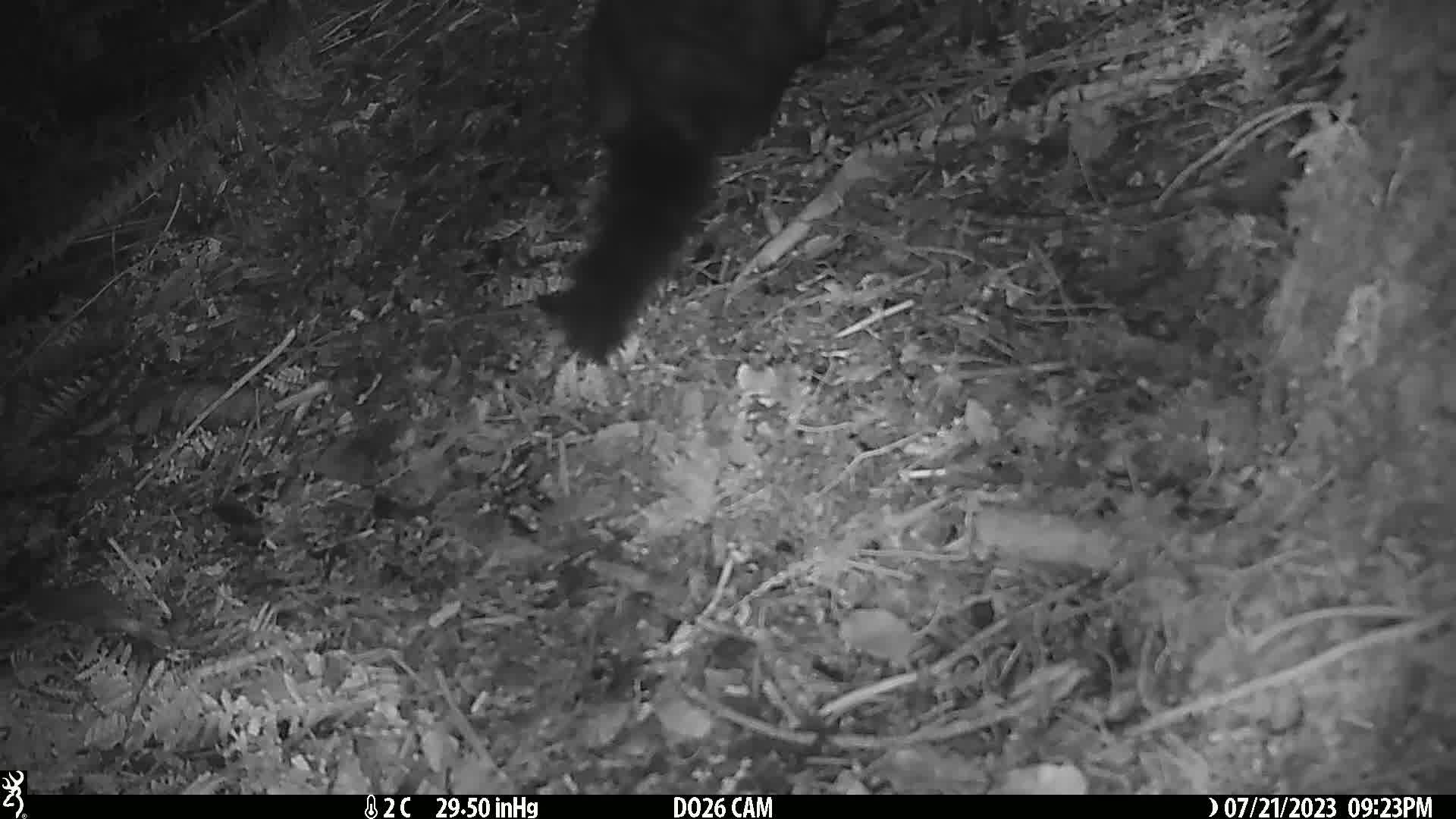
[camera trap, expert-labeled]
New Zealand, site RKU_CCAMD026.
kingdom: Animalia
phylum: Chordata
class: Mammalia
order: Diprotodontia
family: Phalangeridae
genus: Trichosurus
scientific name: Trichosurus vulpecula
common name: common brushtail possum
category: possum